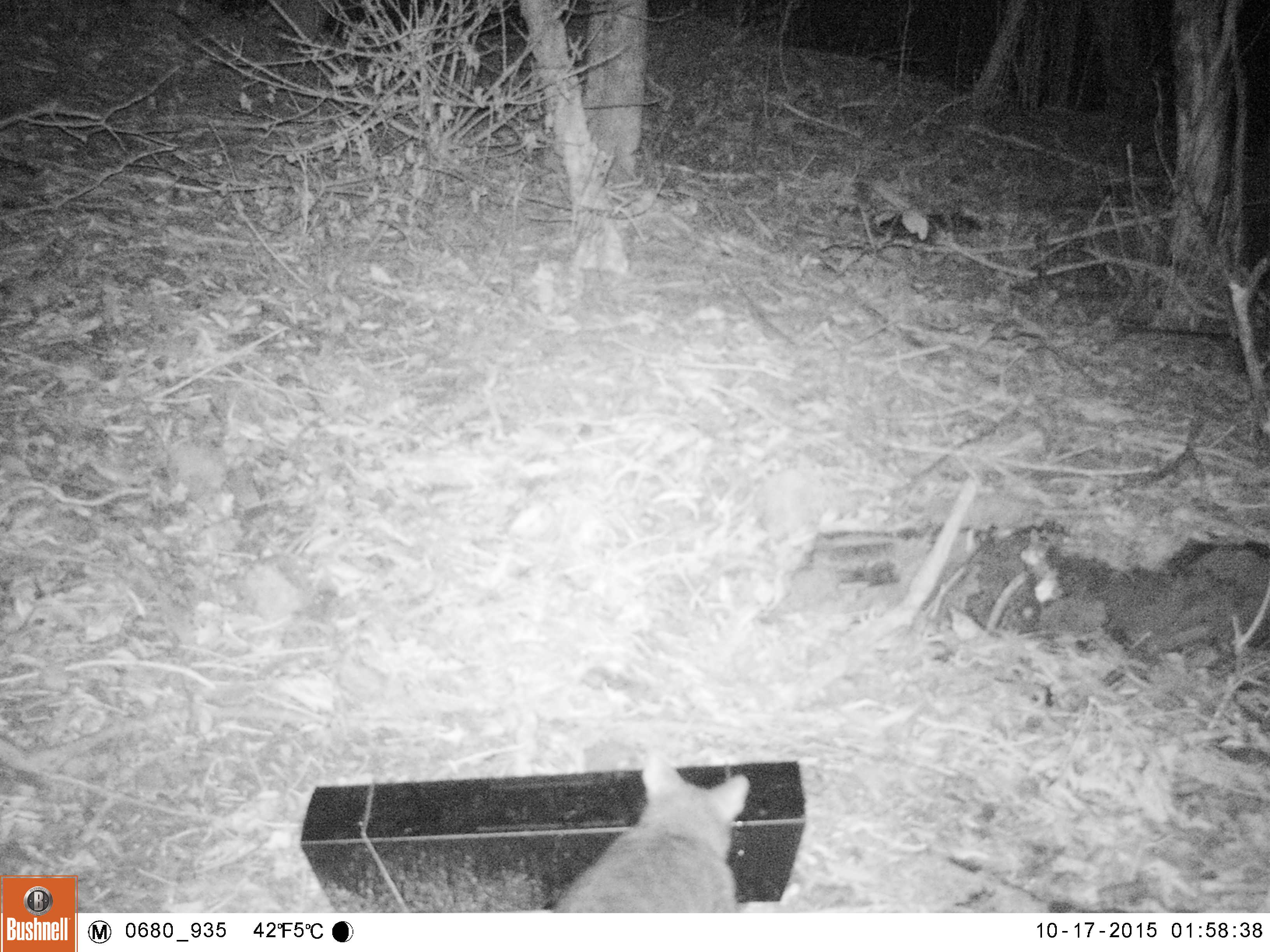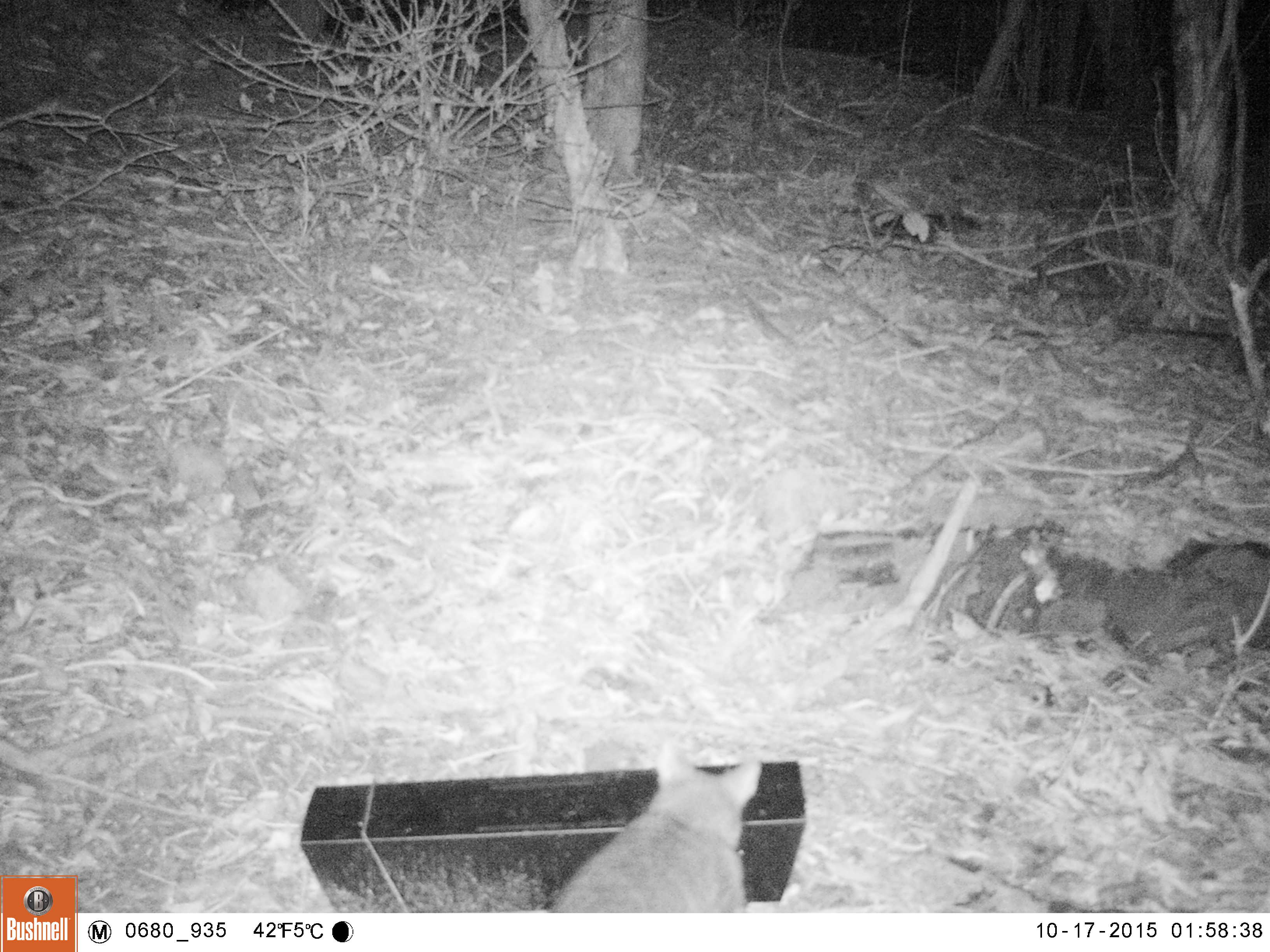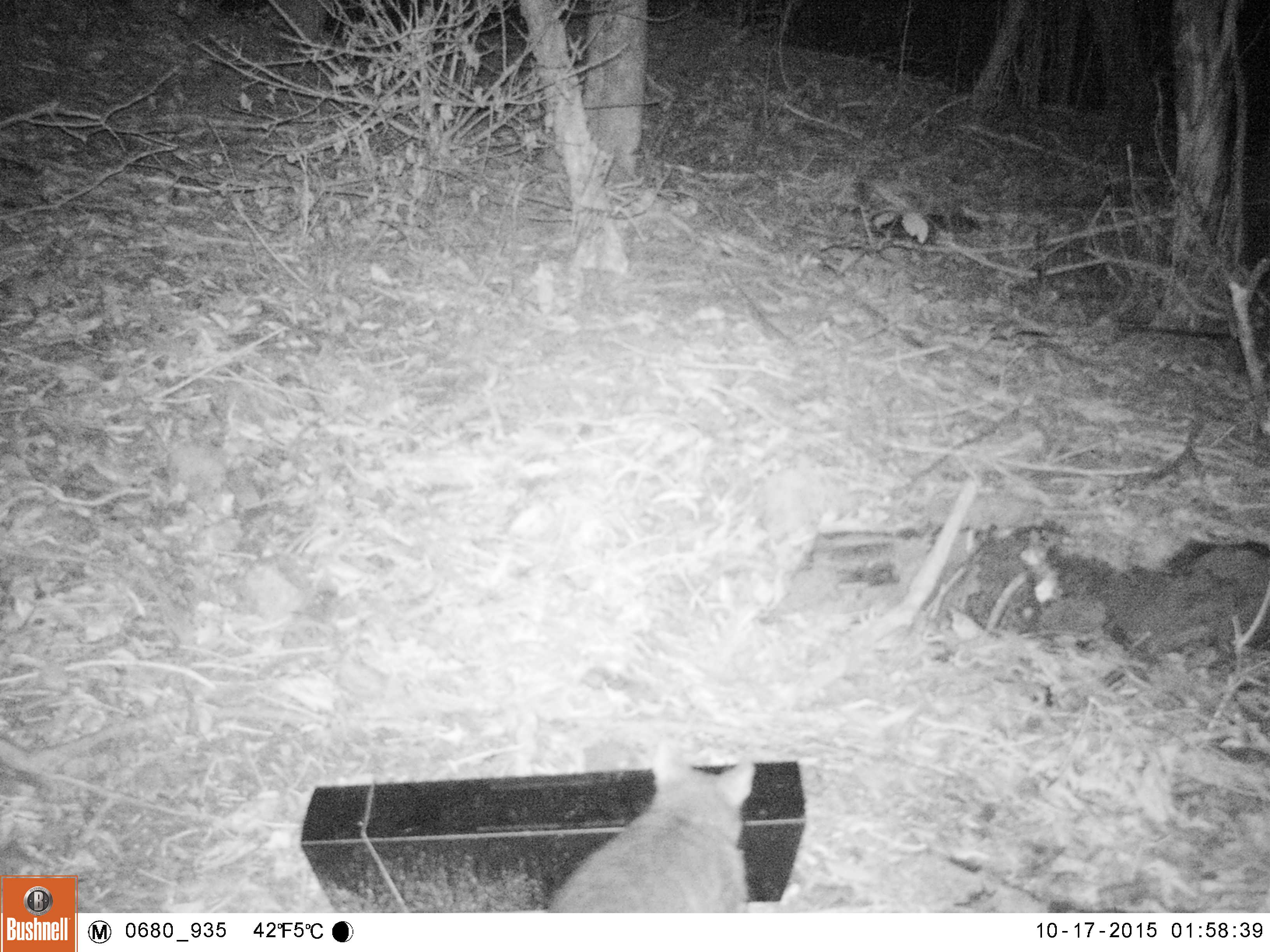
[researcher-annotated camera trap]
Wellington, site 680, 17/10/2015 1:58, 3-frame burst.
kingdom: Animalia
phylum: Chordata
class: Mammalia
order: Didelphimorphia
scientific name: Didelphimorphia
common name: possum